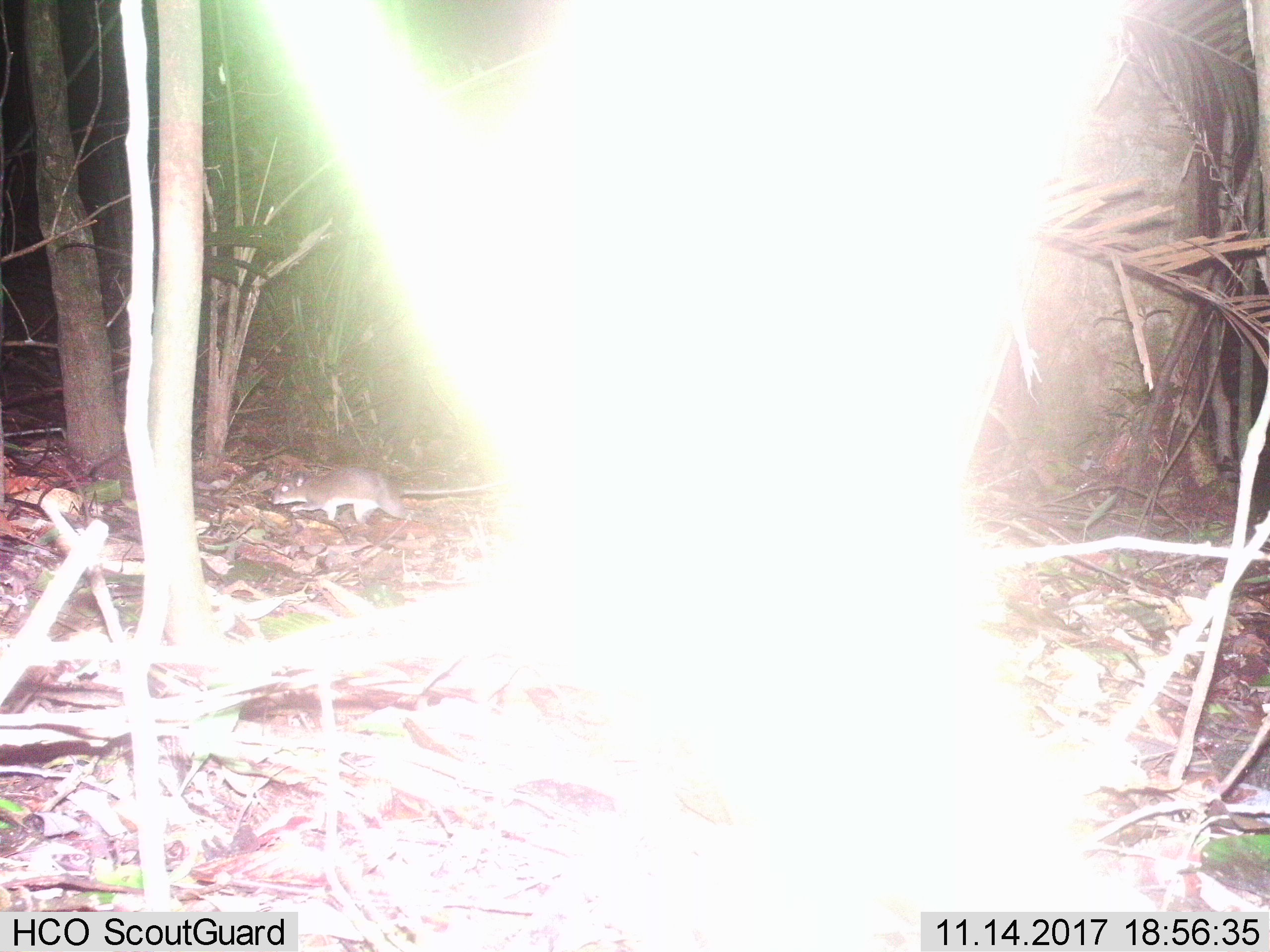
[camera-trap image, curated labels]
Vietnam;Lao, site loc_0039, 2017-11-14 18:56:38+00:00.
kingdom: Animalia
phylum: Chordata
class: Mammalia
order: Rodentia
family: Muridae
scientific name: Muridae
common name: old-world mice and rats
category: unidentified murid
Unidentified murid (old-world mice and rats) (Muridae). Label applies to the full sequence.